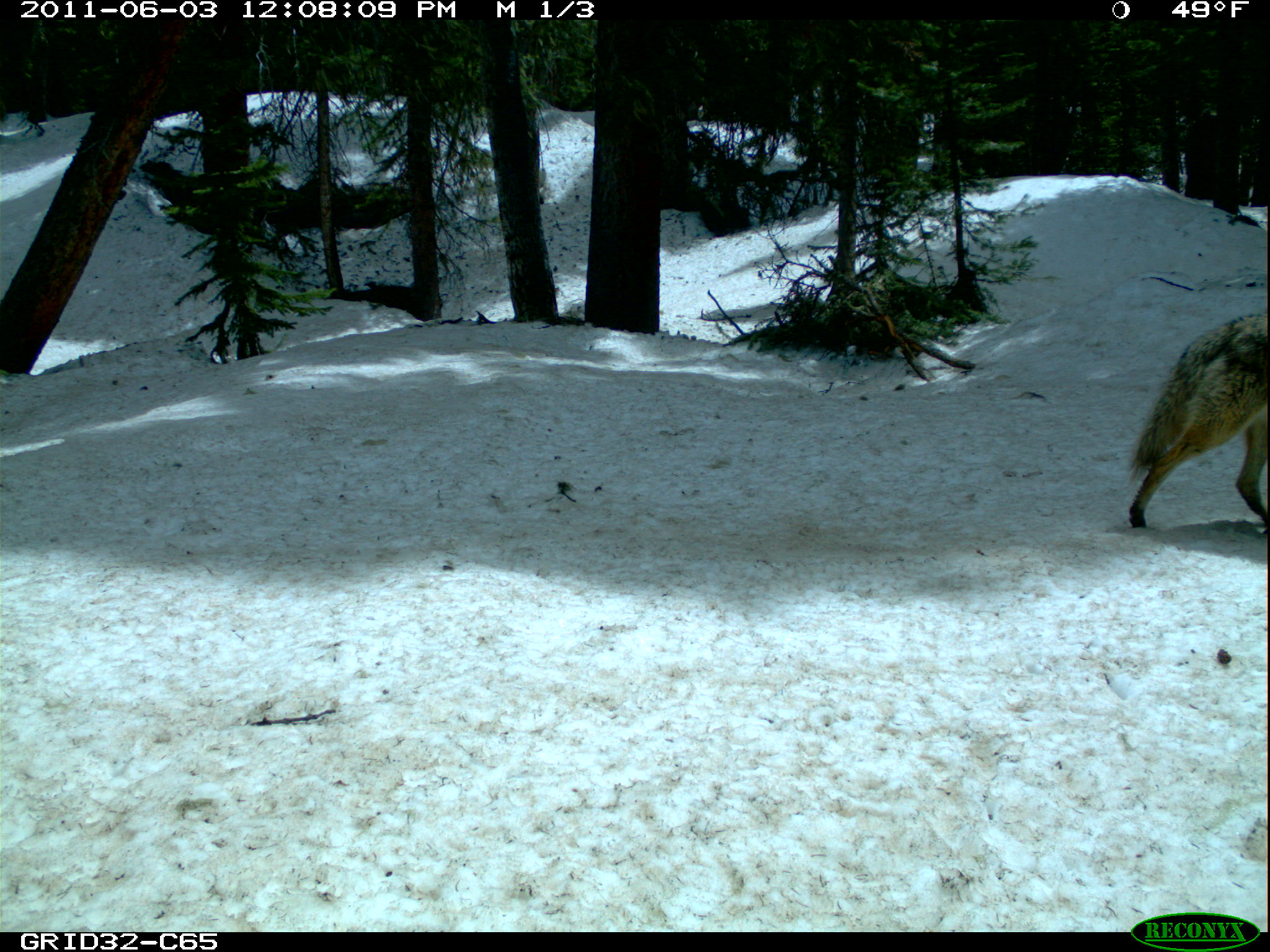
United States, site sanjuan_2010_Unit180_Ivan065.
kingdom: Animalia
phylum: Chordata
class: Mammalia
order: Carnivora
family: Canidae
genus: Canis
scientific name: Canis latrans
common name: coyote